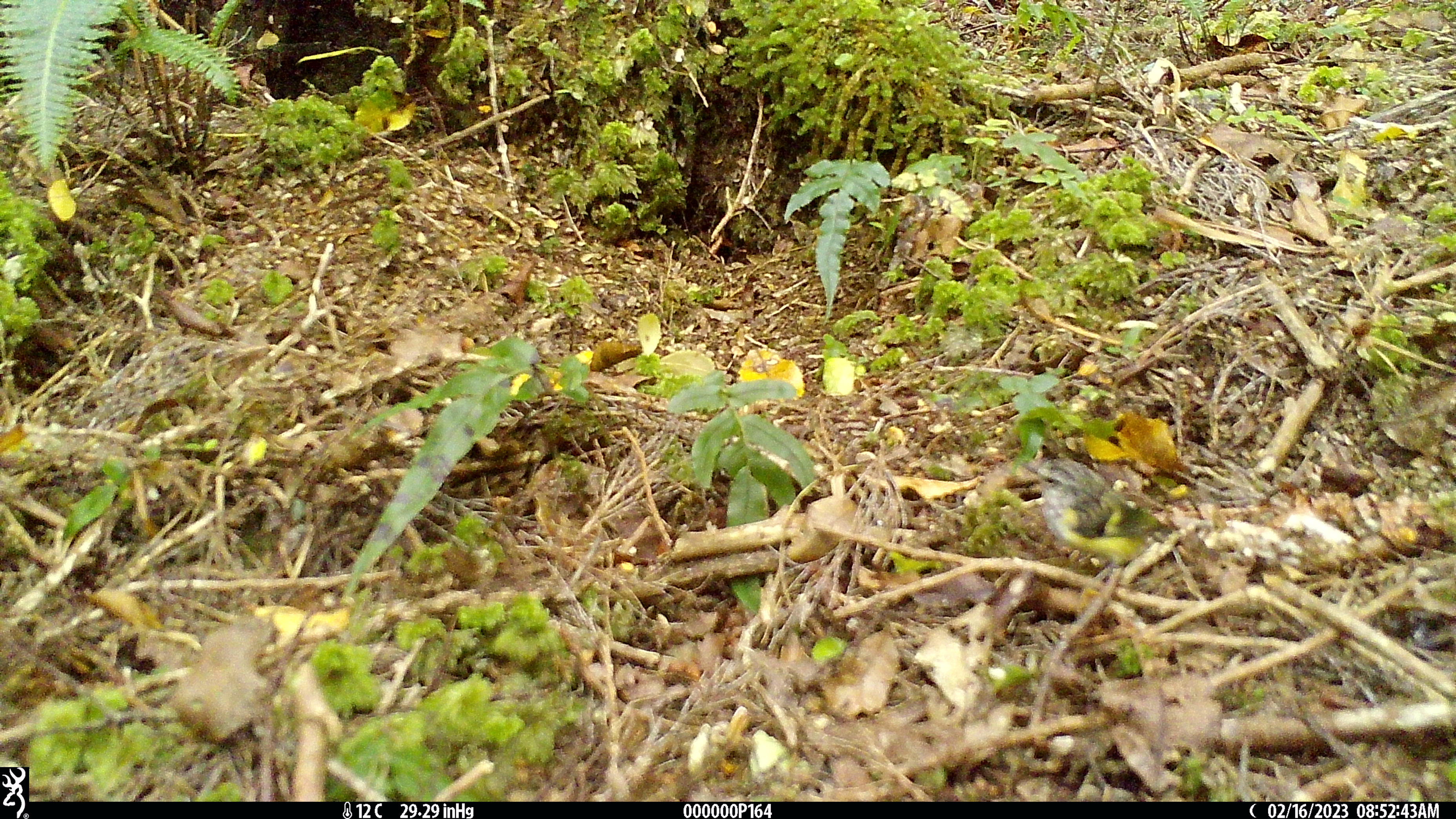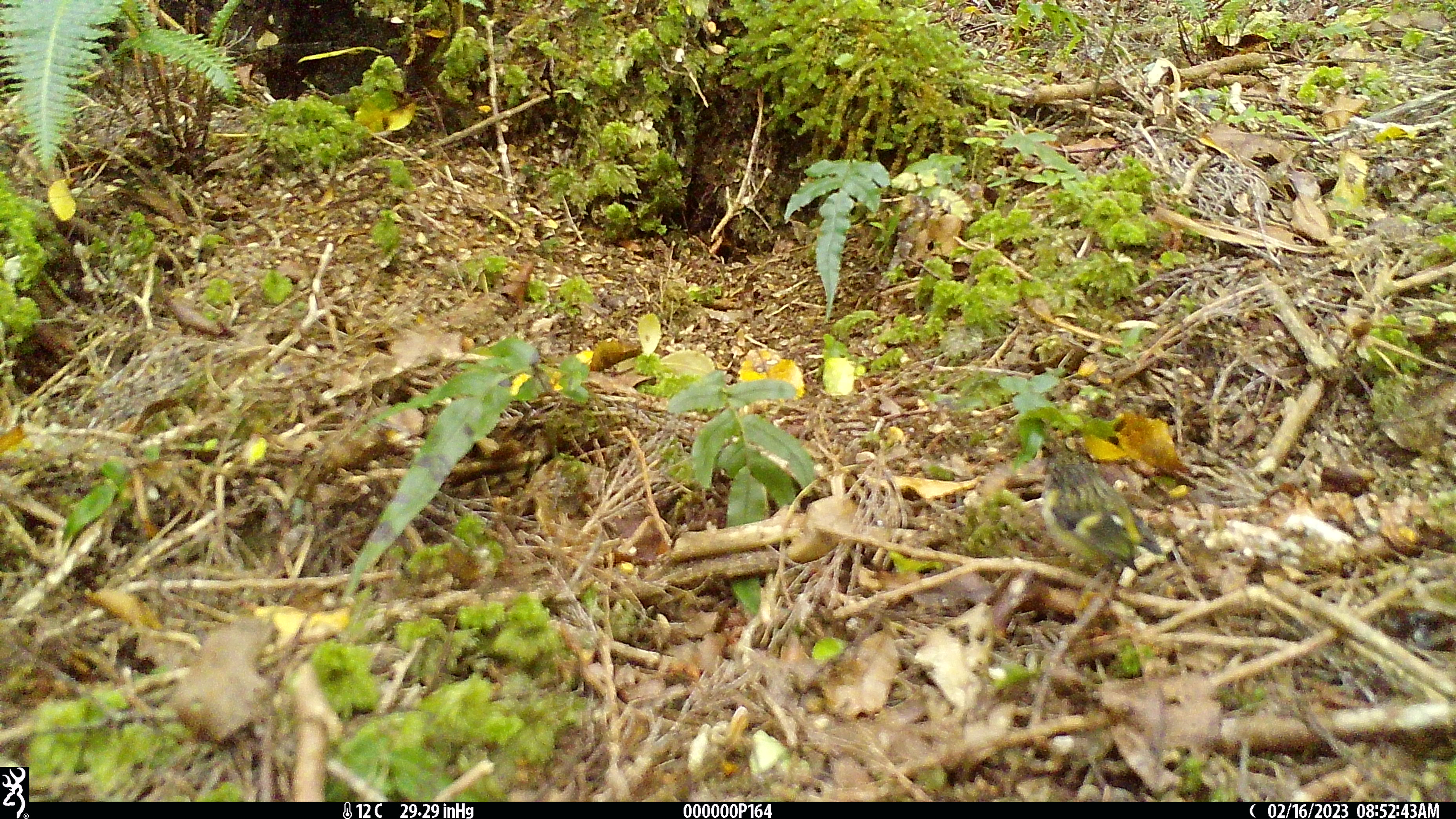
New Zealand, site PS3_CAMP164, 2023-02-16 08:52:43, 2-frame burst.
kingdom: Animalia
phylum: Chordata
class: Aves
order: Passeriformes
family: Acanthisittidae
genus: Acanthisitta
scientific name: Acanthisitta chloris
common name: rifleman